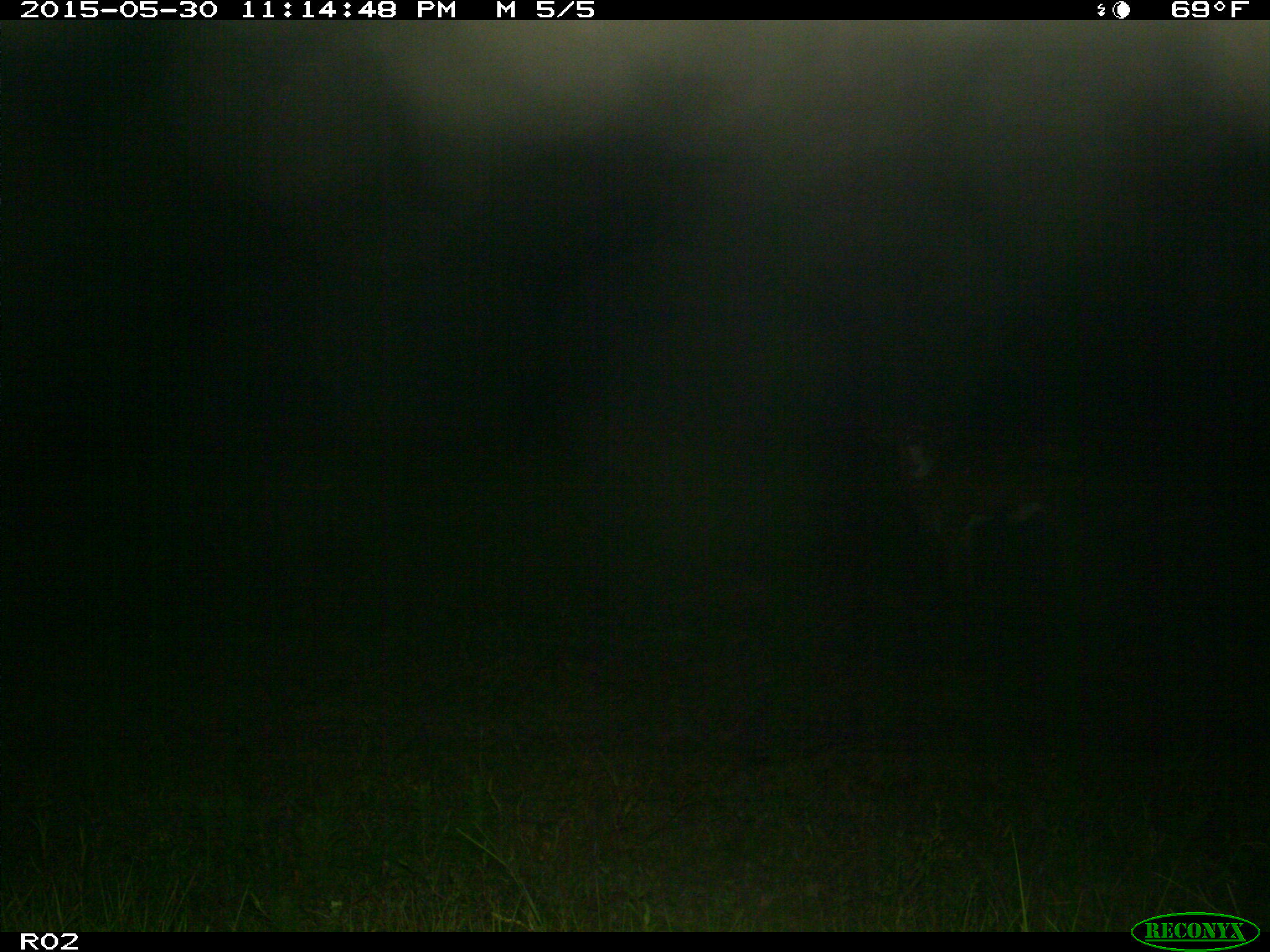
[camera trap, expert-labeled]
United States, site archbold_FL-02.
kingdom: Animalia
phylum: Chordata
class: Mammalia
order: Artiodactyla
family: Bovidae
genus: Bos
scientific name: Bos taurus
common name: domestic cow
Bos taurus (domestic cow).